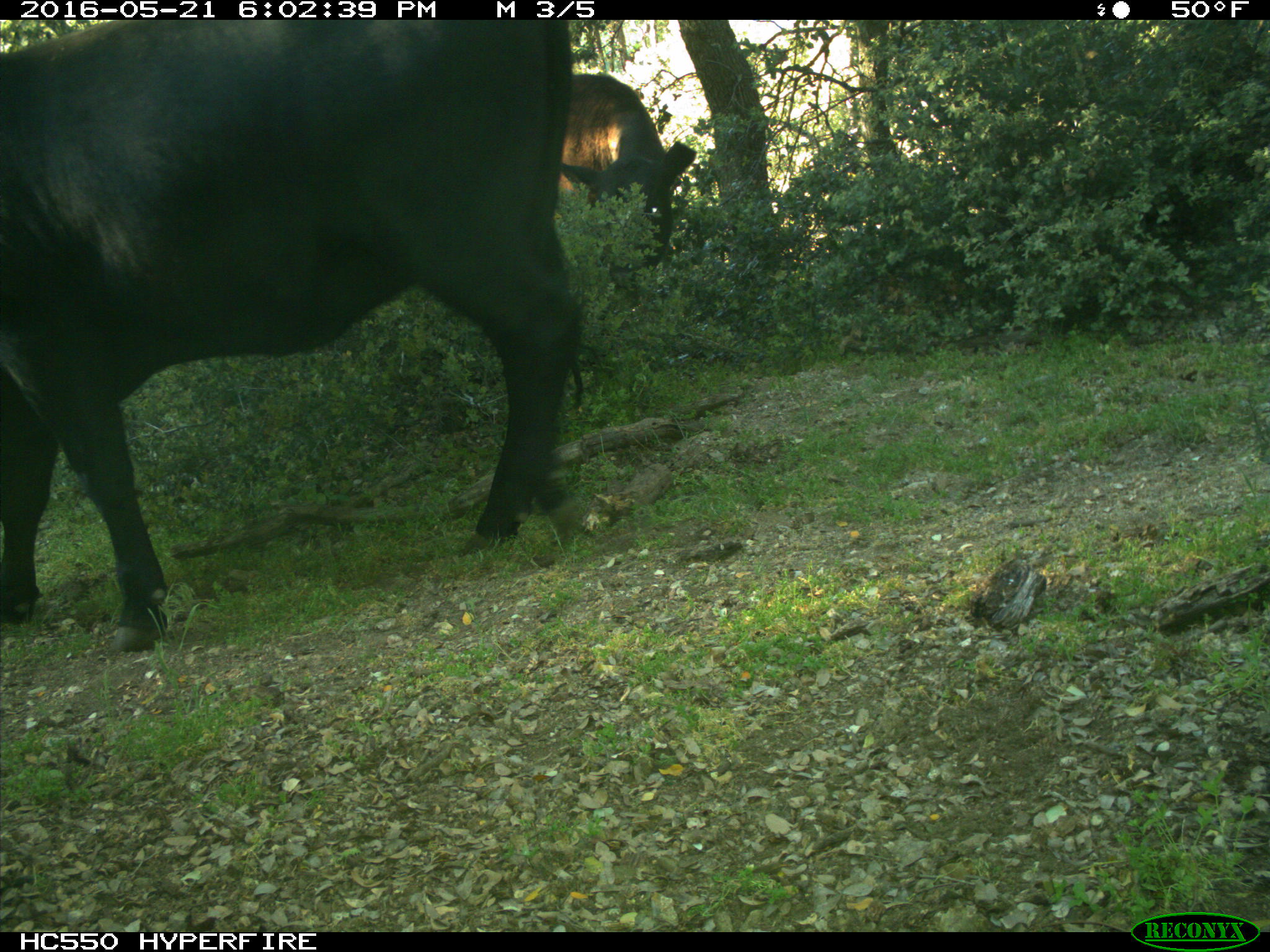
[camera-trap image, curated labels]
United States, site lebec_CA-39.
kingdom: Animalia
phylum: Chordata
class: Mammalia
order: Artiodactyla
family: Bovidae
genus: Bos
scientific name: Bos taurus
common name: domestic cow